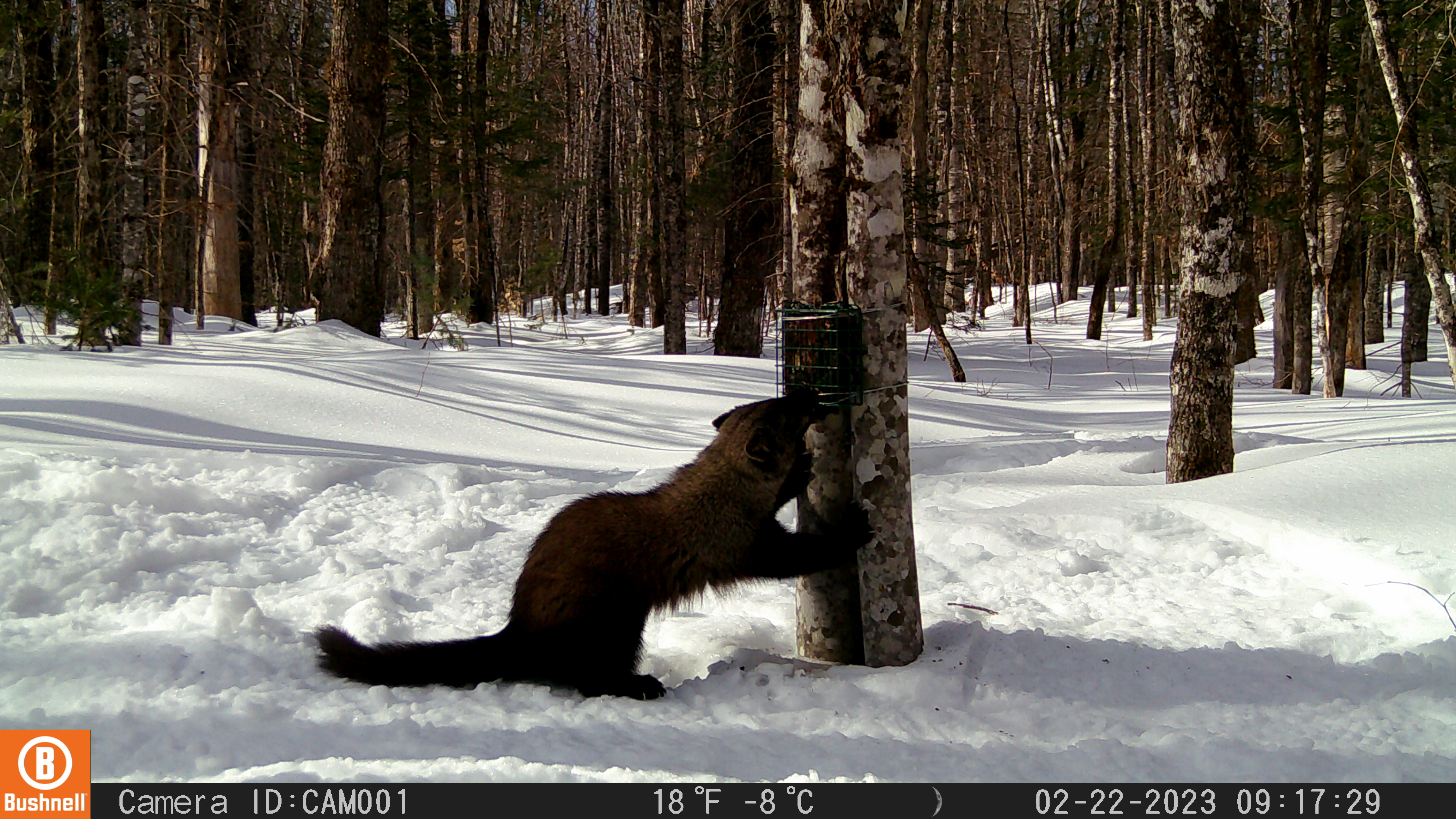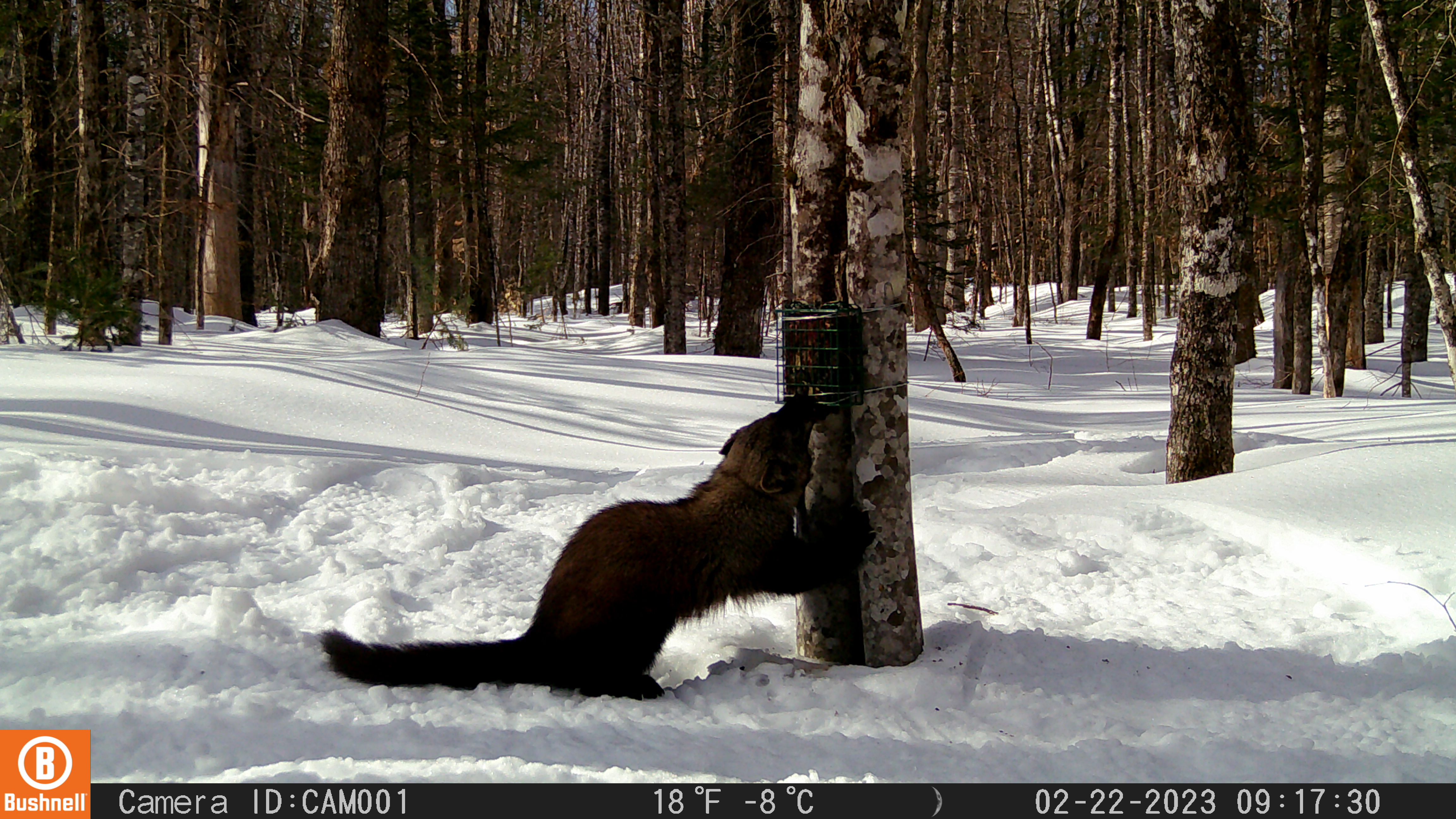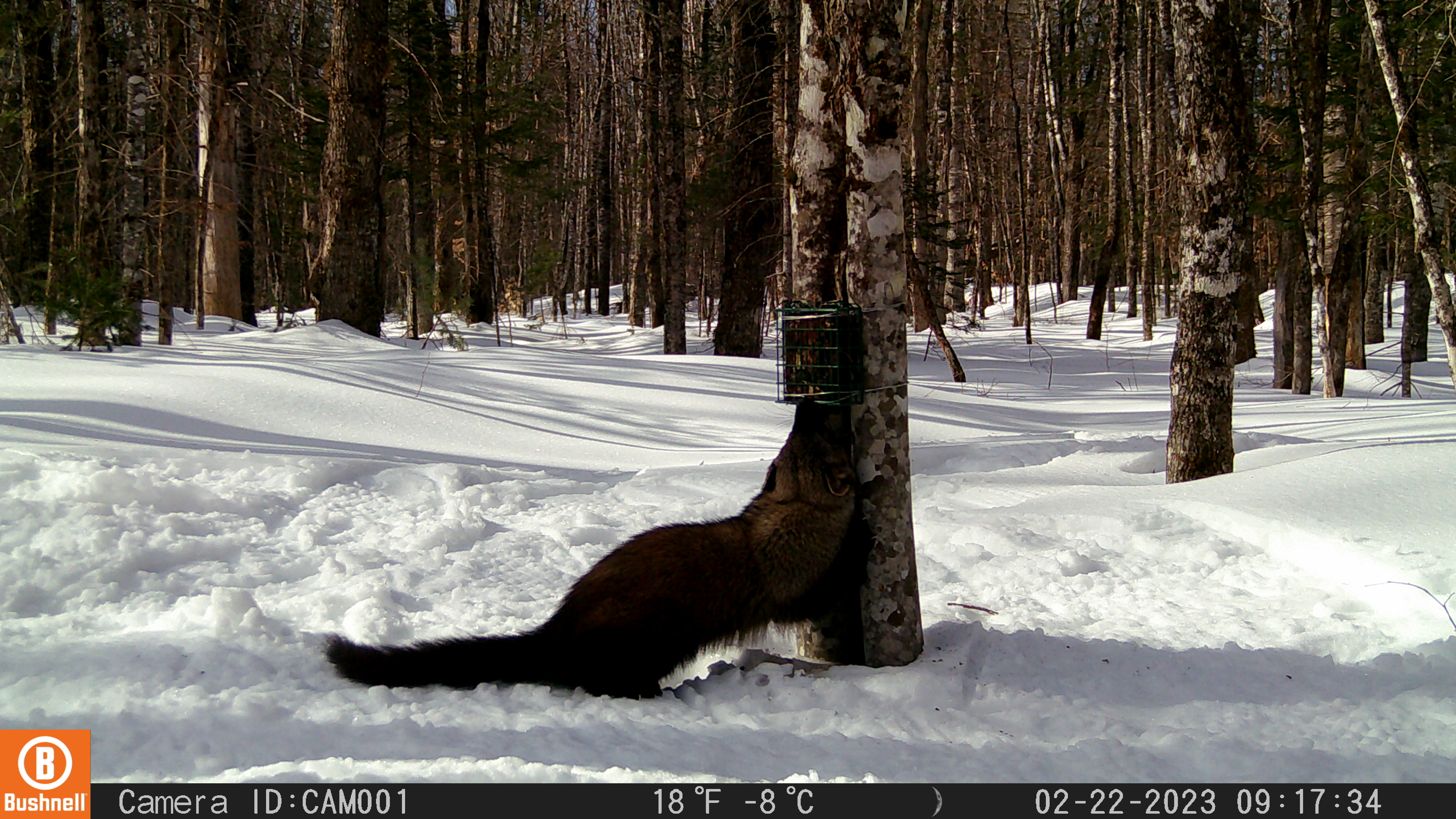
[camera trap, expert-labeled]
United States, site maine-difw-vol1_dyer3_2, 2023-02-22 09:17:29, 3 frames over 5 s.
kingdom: Animalia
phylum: Chordata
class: Mammalia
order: Carnivora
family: Mustelidae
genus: Pekania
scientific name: Pekania pennanti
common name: fisher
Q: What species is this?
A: Fisher (Pekania pennanti).